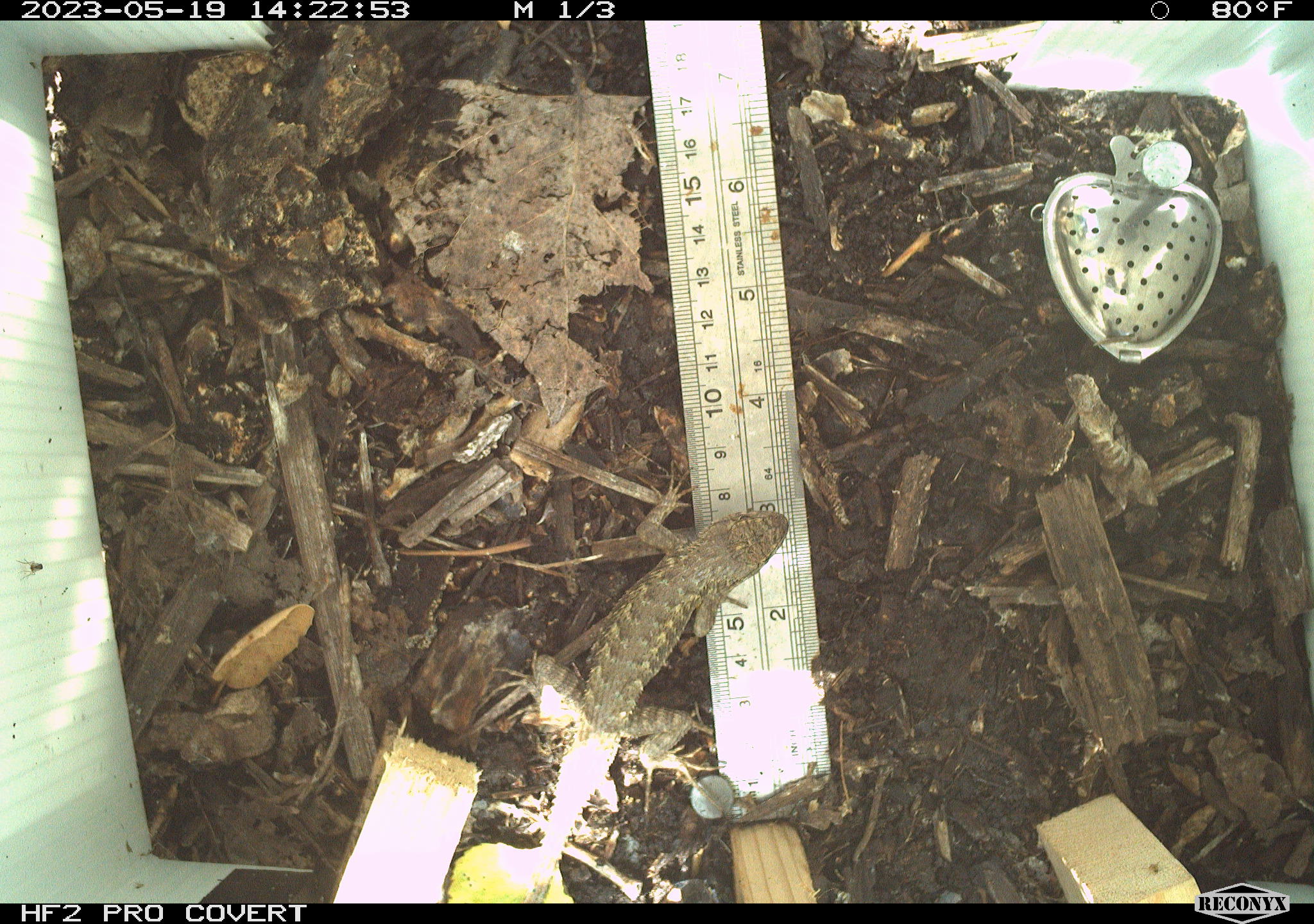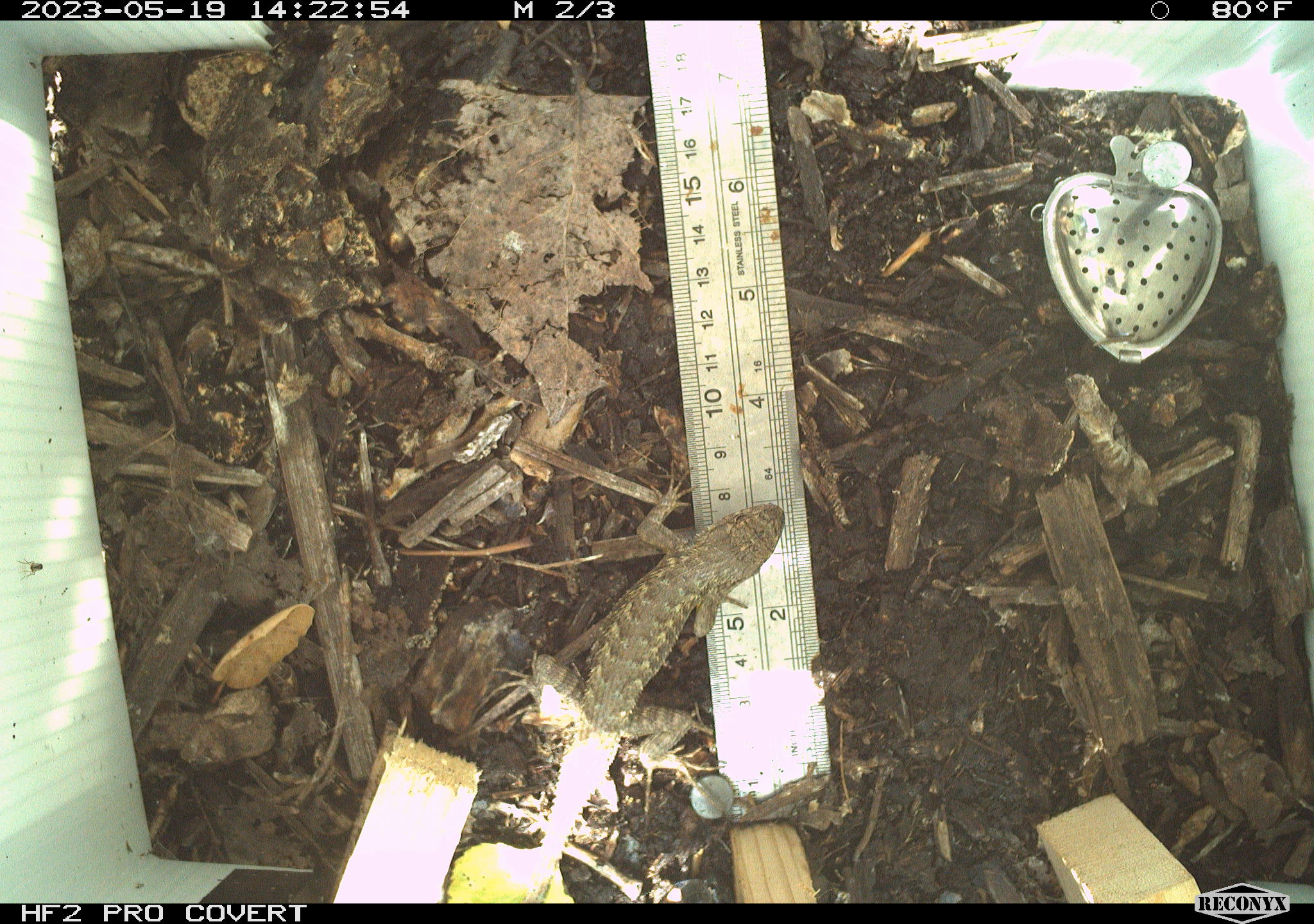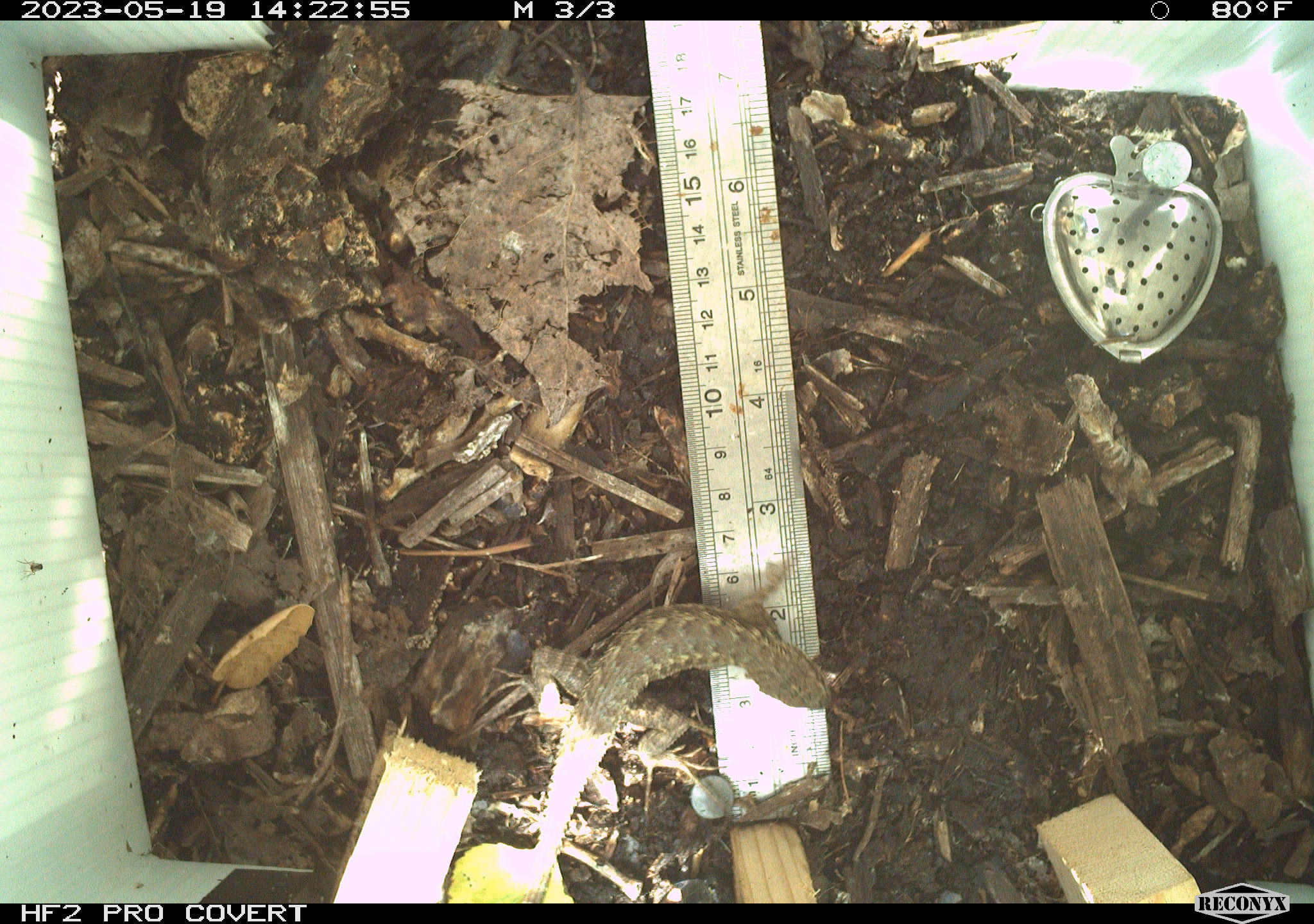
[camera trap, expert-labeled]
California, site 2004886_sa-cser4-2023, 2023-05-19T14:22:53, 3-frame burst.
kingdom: Animalia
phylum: Chordata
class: Reptilia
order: Squamata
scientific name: Squamata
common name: lizards and snakes